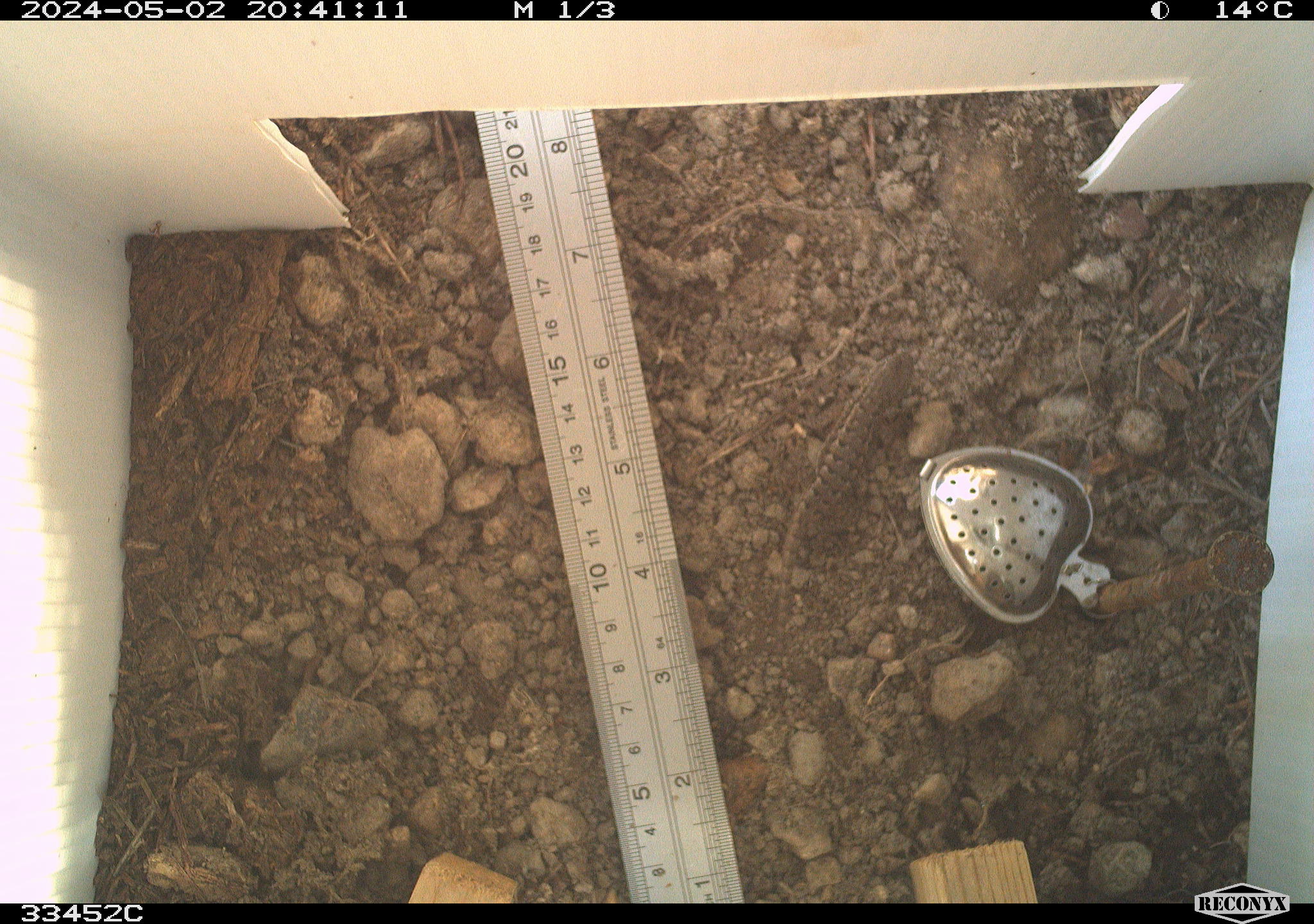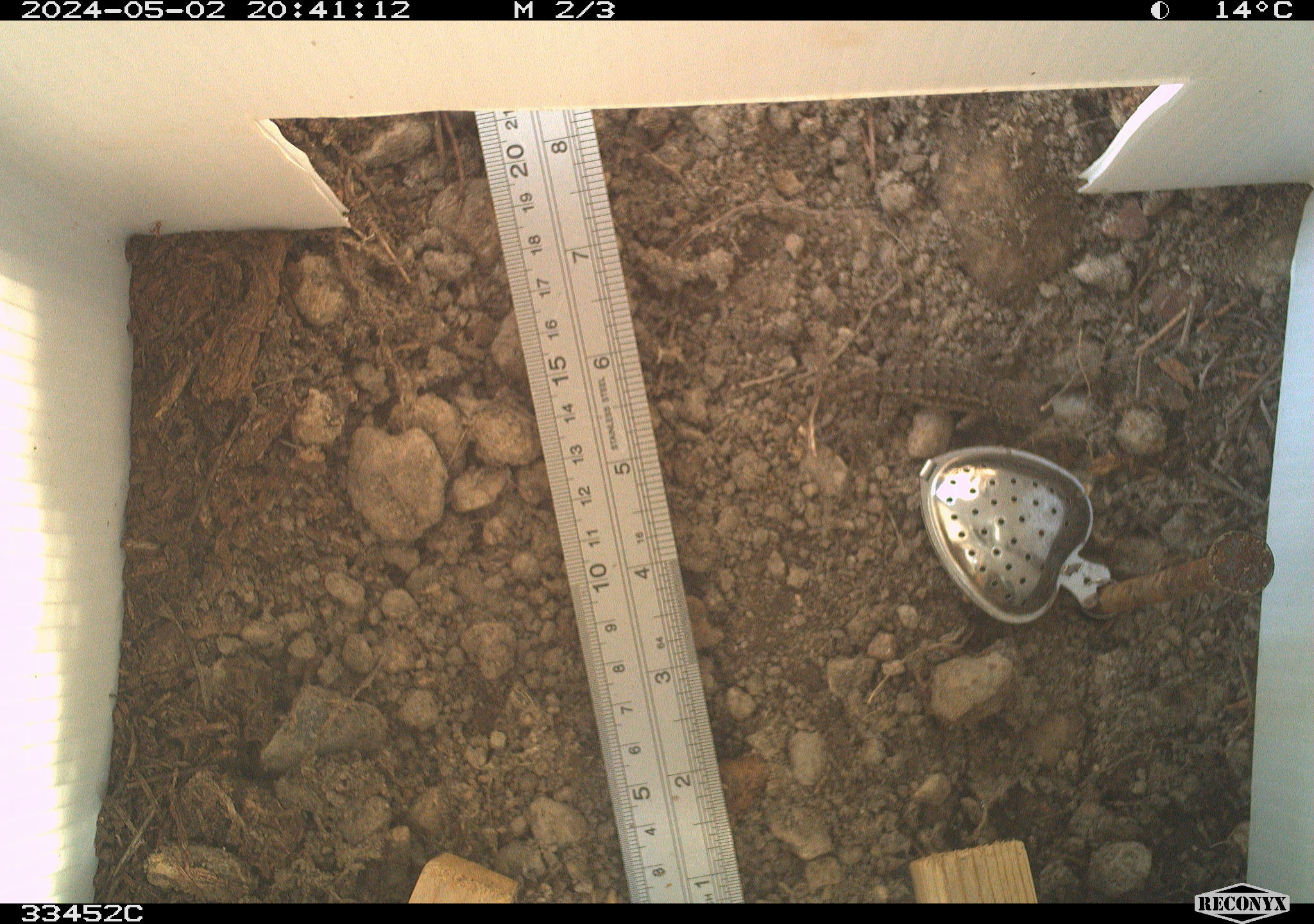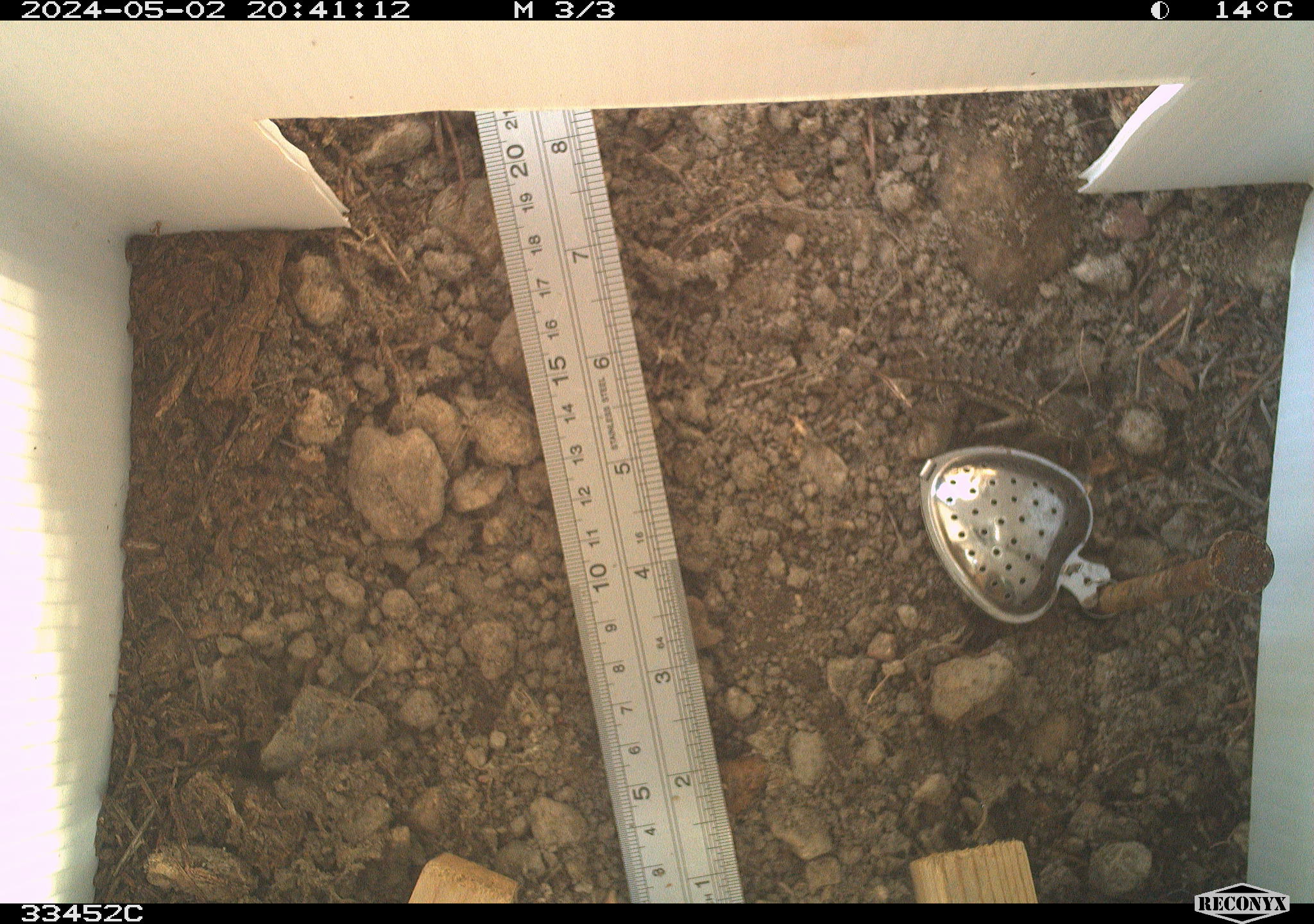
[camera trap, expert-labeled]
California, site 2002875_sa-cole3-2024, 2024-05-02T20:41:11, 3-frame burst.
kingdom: Animalia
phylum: Chordata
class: Reptilia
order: Squamata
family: Phrynosomatidae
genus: Sceloporus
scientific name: Sceloporus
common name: spiny lizards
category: sceloporus species